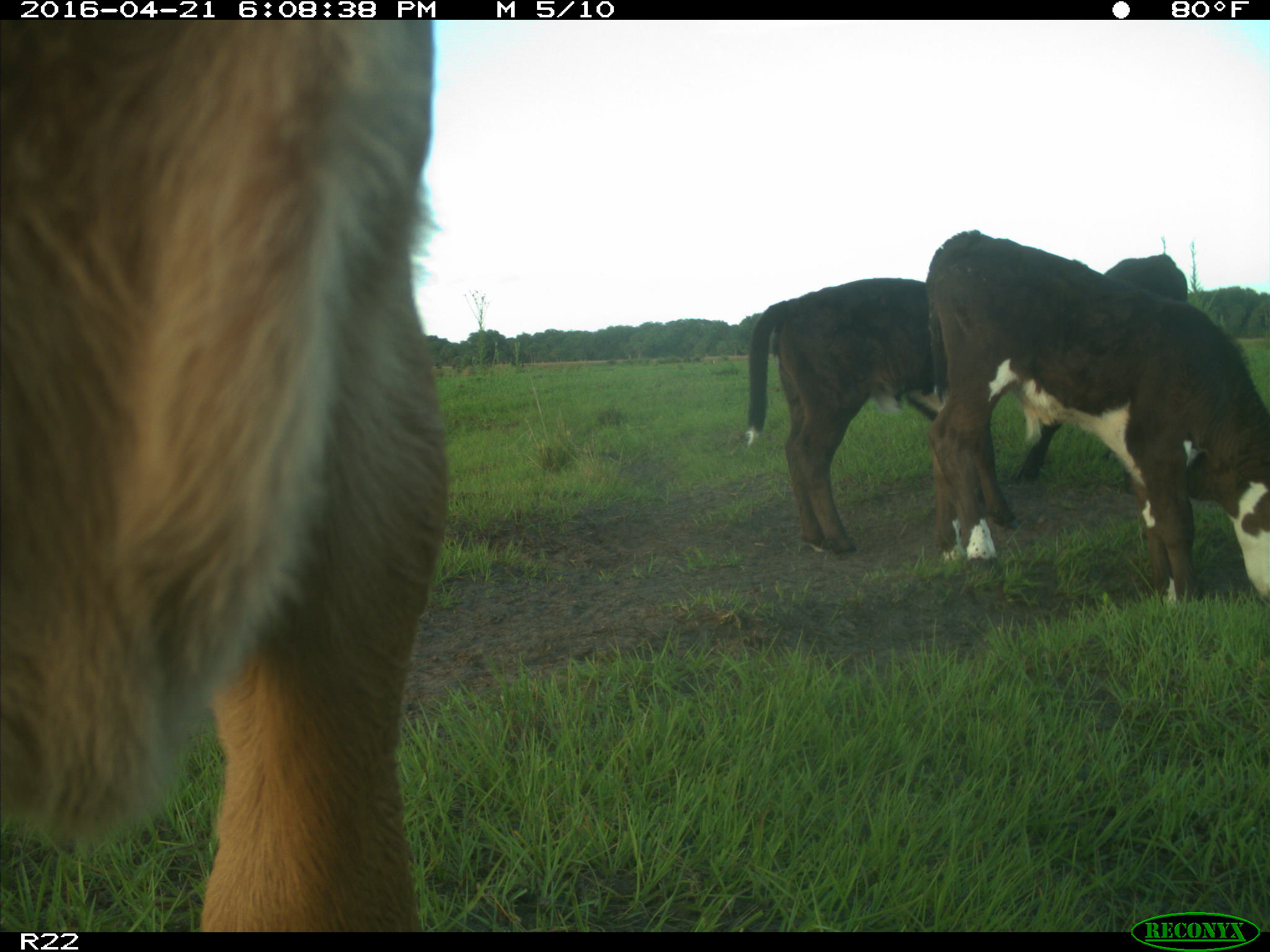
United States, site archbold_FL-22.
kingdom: Animalia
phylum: Chordata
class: Mammalia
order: Artiodactyla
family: Bovidae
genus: Bos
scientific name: Bos taurus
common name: domestic cow